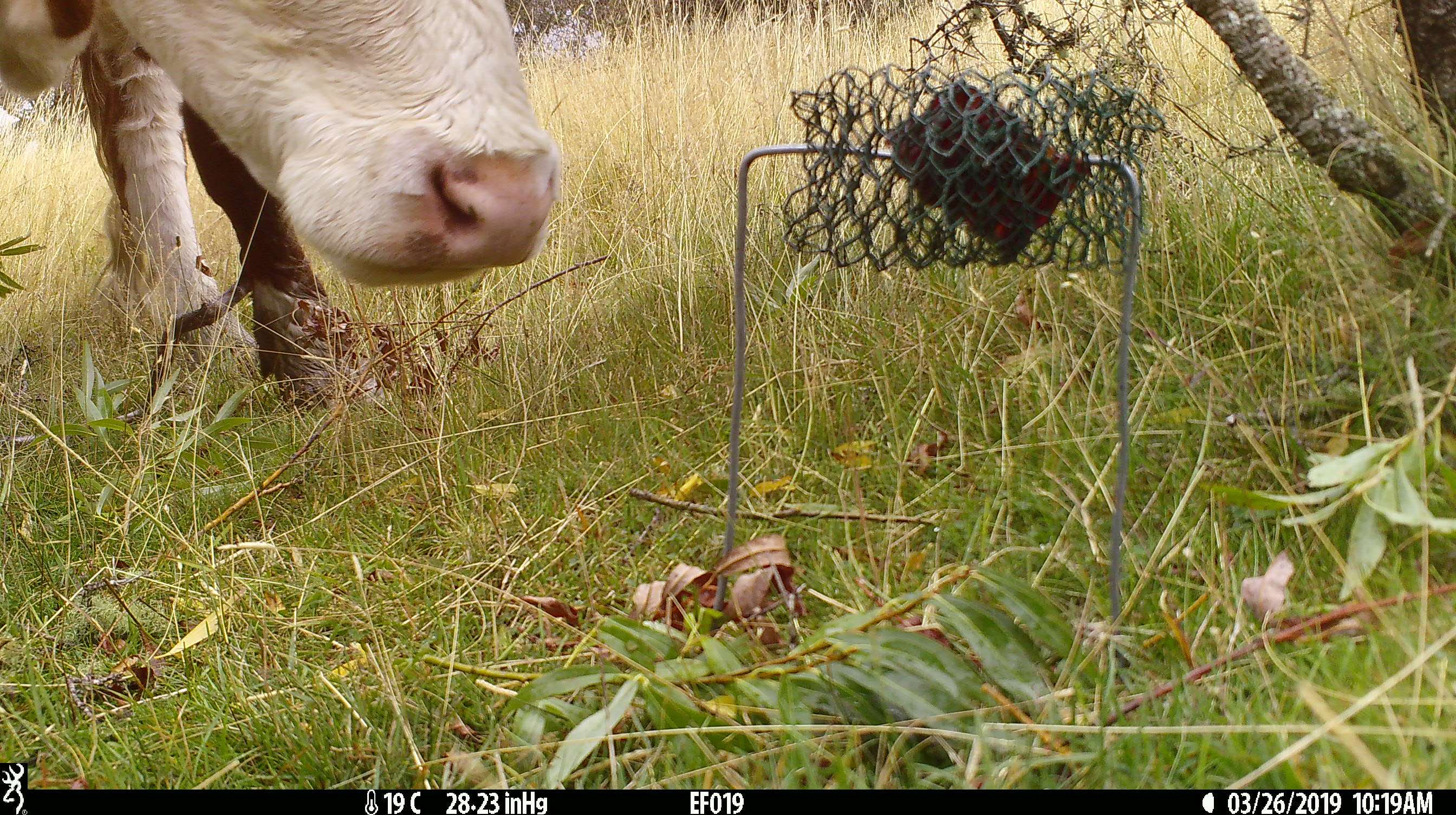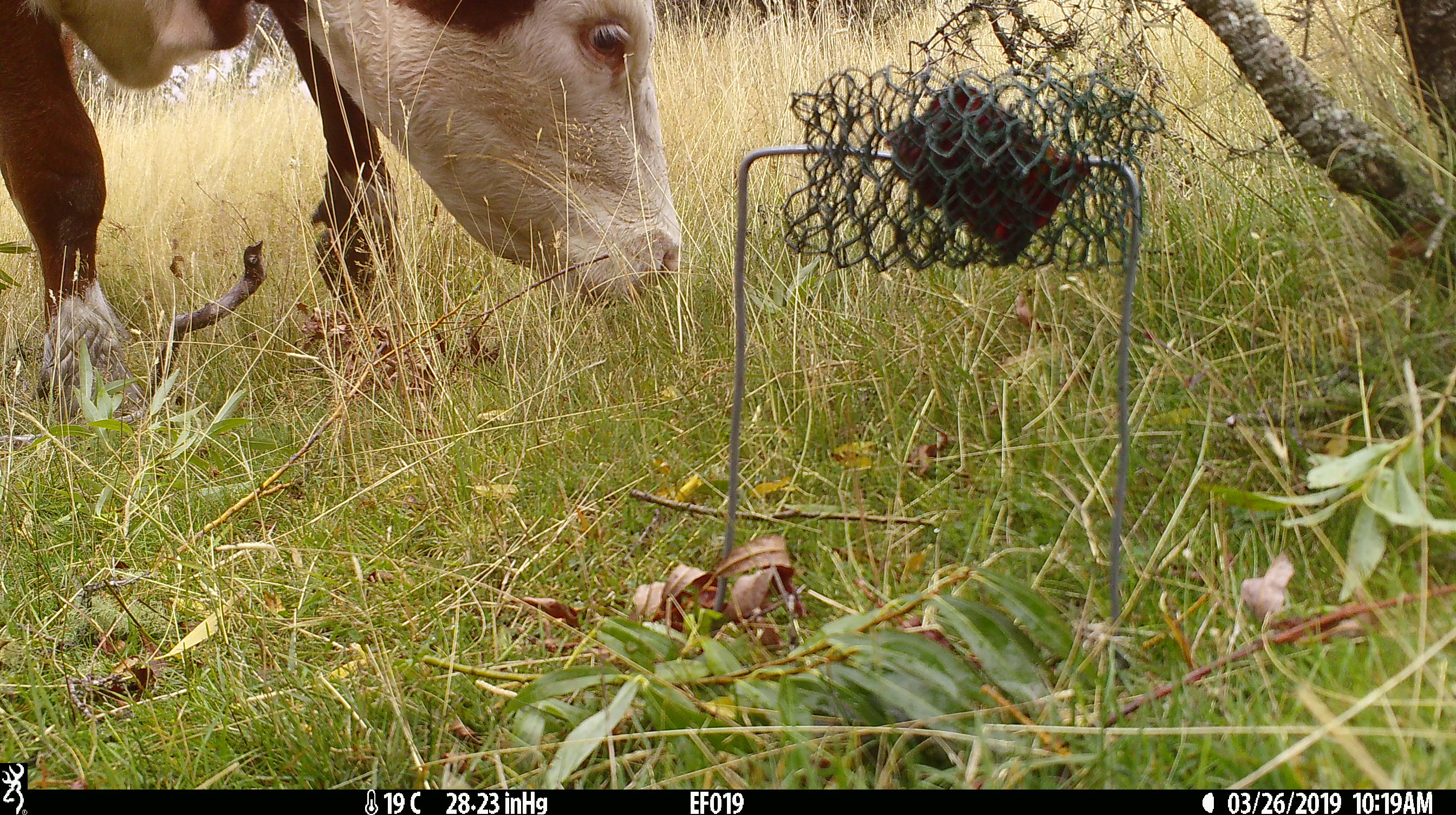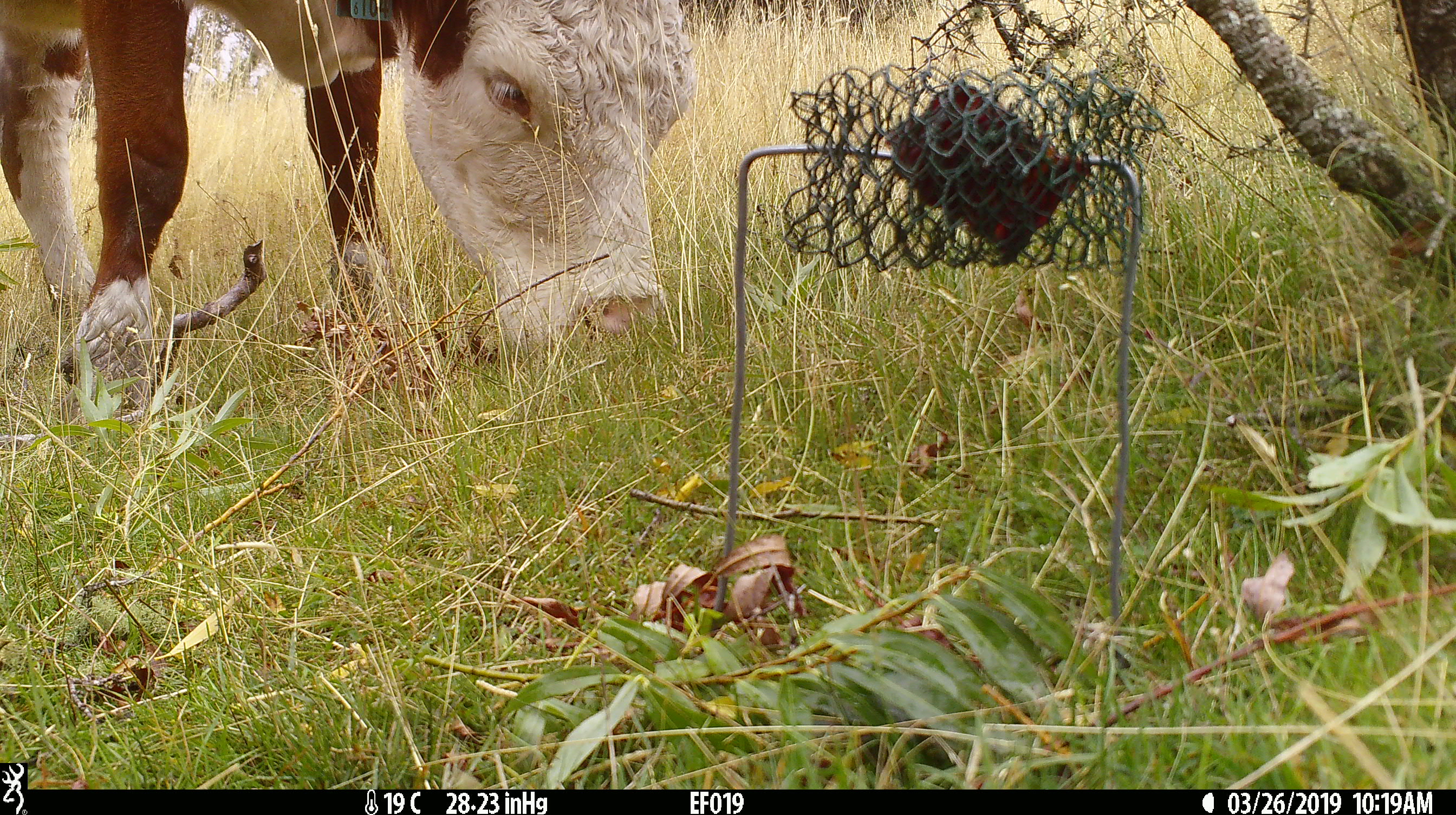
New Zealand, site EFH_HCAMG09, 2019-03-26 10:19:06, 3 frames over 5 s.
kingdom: Animalia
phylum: Chordata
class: Mammalia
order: Artiodactyla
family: Bovidae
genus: Bos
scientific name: Bos taurus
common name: domestic cow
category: cow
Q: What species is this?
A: Cow (domestic cow) (Bos taurus).